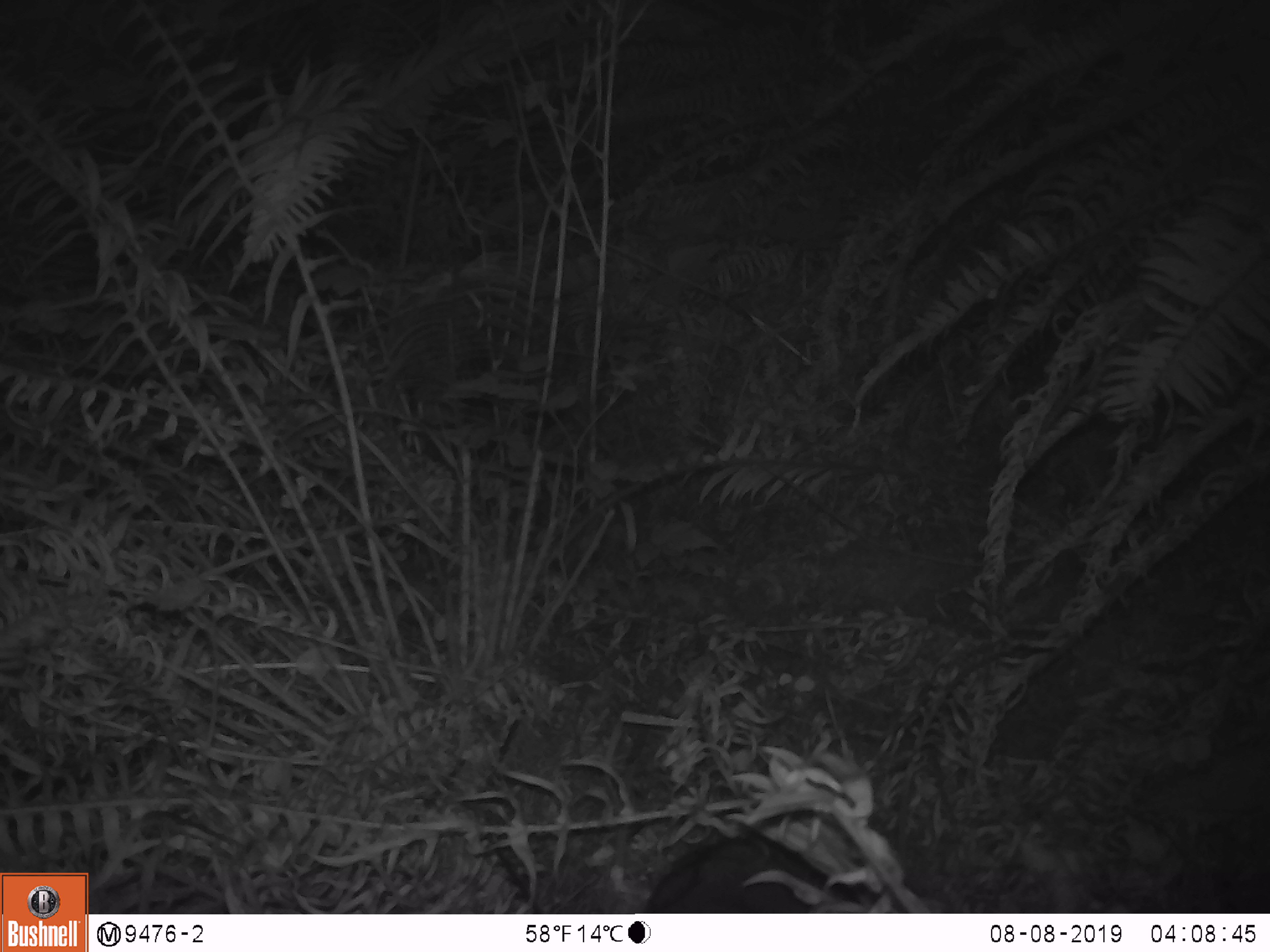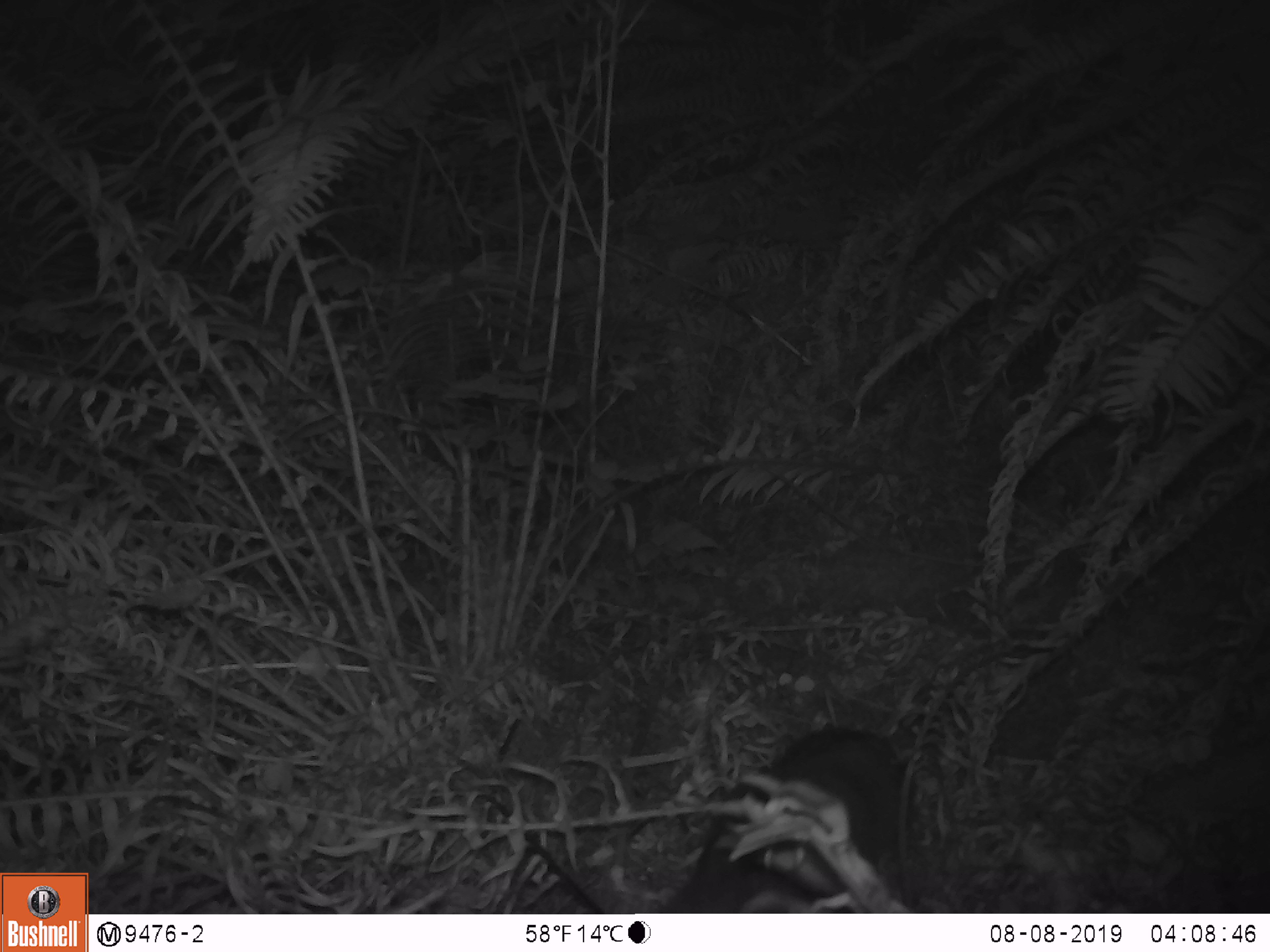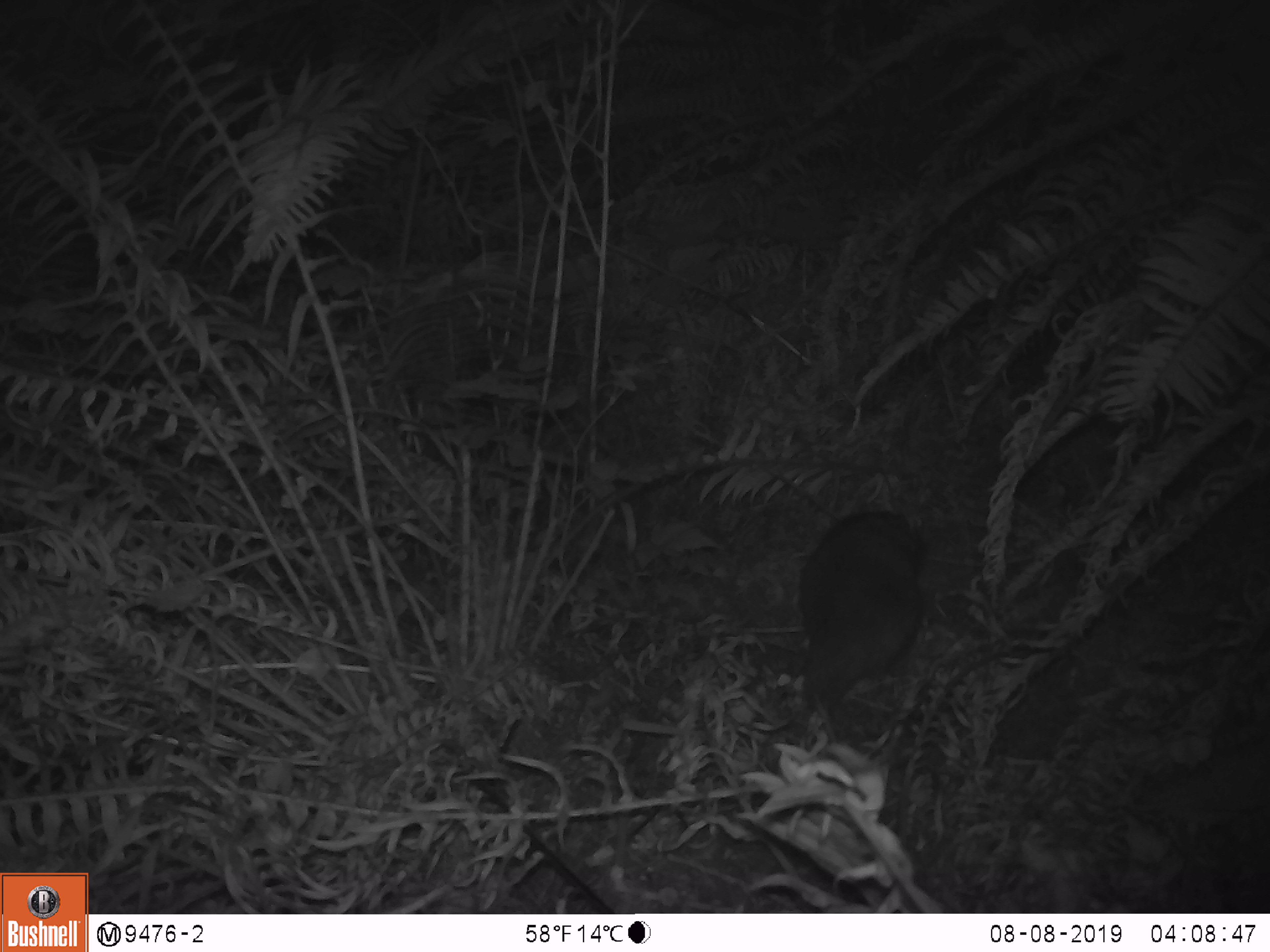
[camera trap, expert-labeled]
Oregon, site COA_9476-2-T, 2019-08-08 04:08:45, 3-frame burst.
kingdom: Animalia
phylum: Chordata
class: Mammalia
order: Rodentia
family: Aplodontiidae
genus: Aplodontia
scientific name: Aplodontia rufa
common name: mountain beaver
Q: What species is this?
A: Mountain beaver (Aplodontia rufa).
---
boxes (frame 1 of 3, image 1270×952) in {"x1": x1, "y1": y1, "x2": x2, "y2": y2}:
mountain beaver: {"x1": 639, "y1": 836, "x2": 847, "y2": 910}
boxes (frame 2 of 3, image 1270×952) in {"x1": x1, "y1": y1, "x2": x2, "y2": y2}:
mountain beaver: {"x1": 670, "y1": 722, "x2": 913, "y2": 910}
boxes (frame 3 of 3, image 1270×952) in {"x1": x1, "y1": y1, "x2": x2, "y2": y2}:
mountain beaver: {"x1": 792, "y1": 508, "x2": 929, "y2": 701}